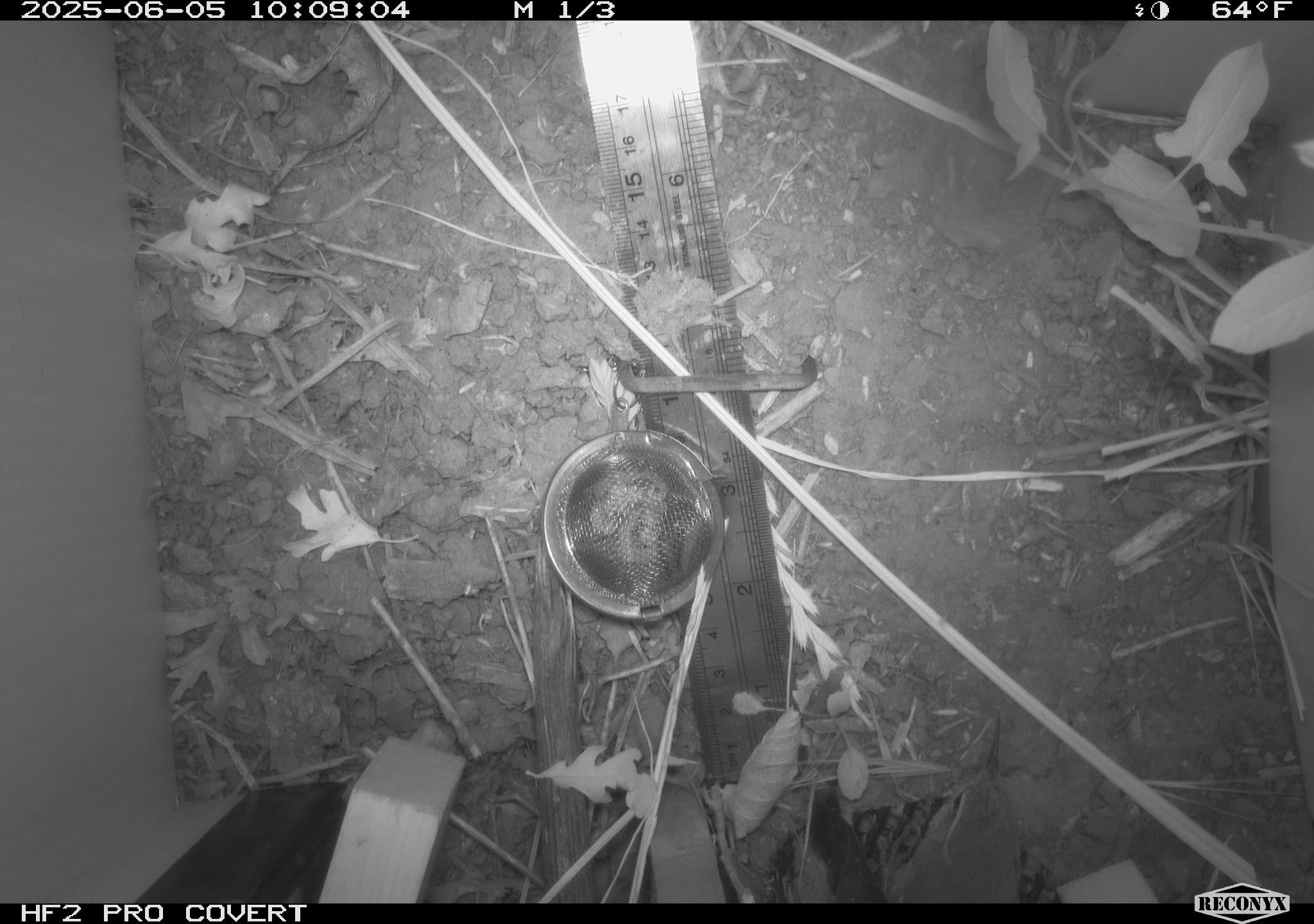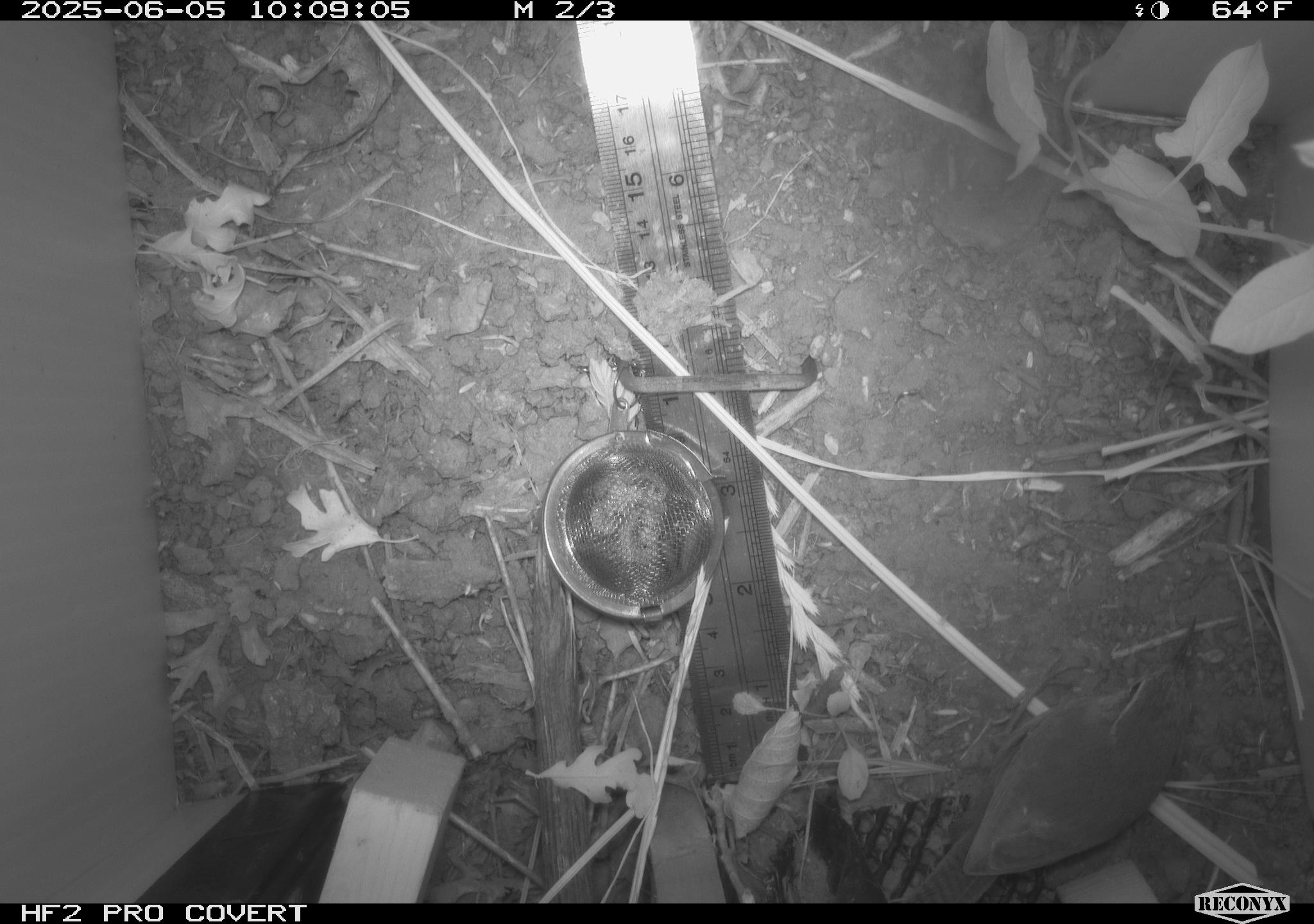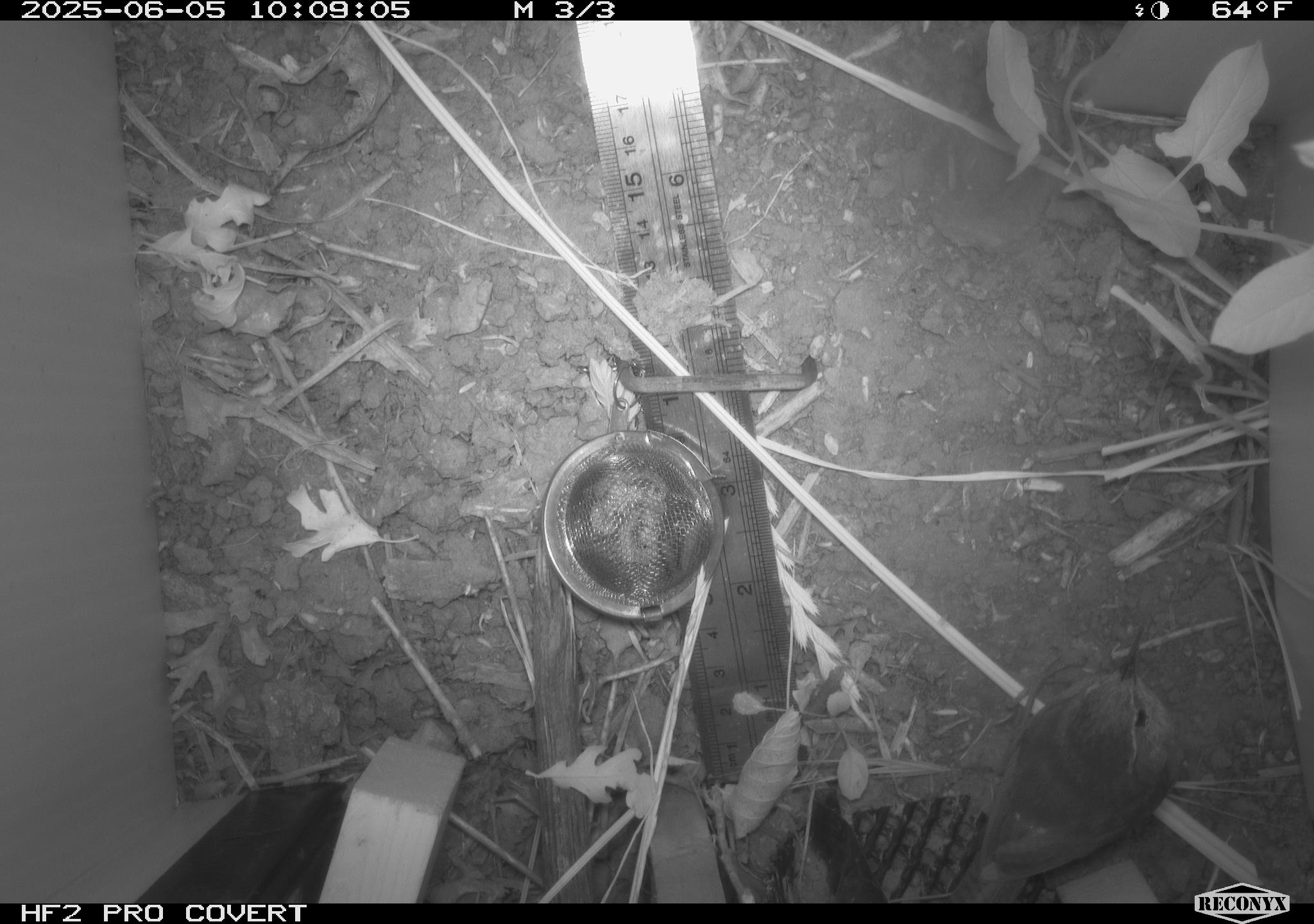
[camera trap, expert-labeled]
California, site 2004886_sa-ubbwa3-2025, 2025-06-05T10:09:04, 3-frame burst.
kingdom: Animalia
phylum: Chordata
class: Aves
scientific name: Aves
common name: bird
Bird (Aves).